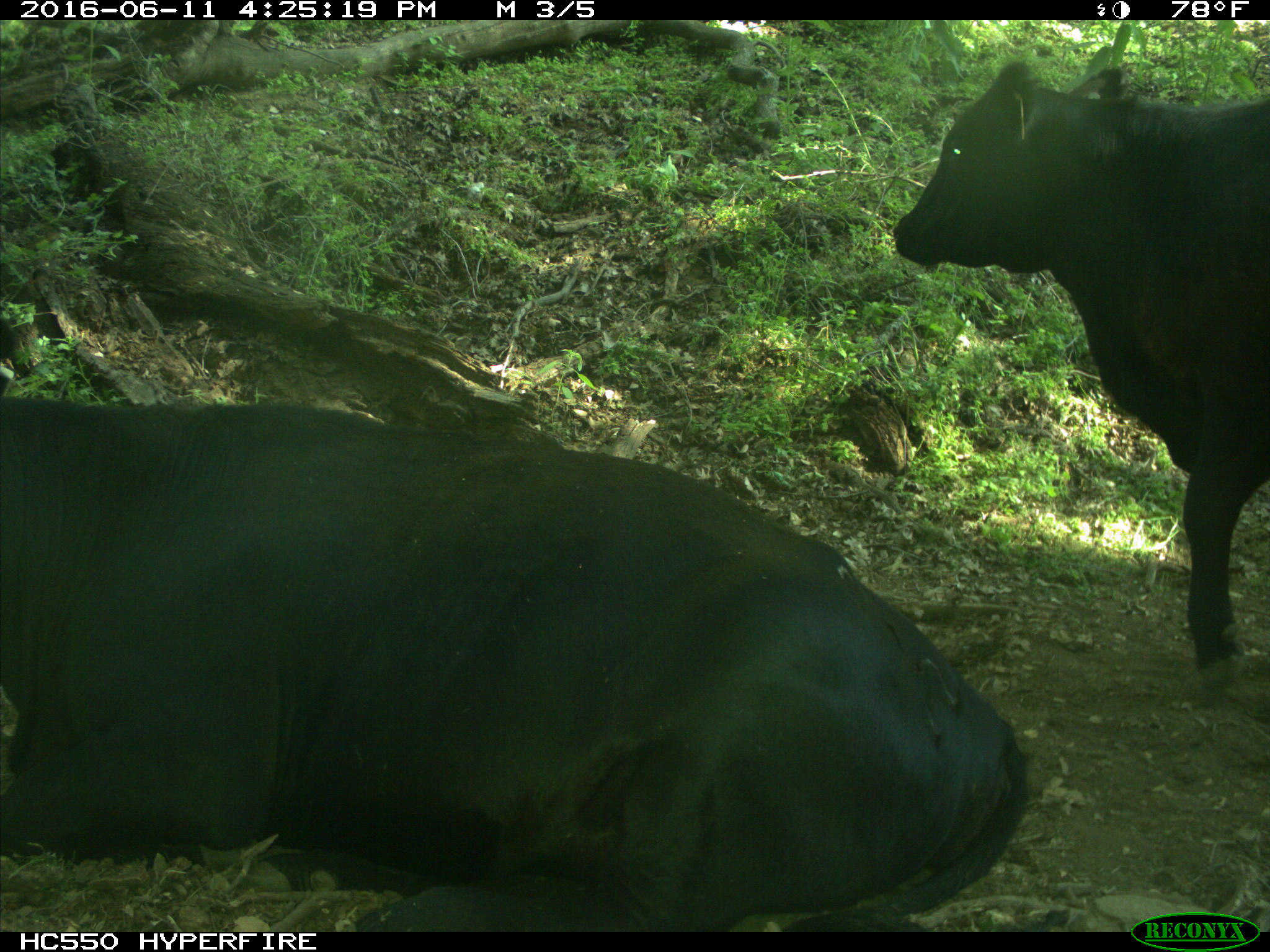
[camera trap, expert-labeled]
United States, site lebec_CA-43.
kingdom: Animalia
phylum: Chordata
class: Mammalia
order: Artiodactyla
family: Bovidae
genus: Bos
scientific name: Bos taurus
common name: domestic cow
Bos taurus (domestic cow).